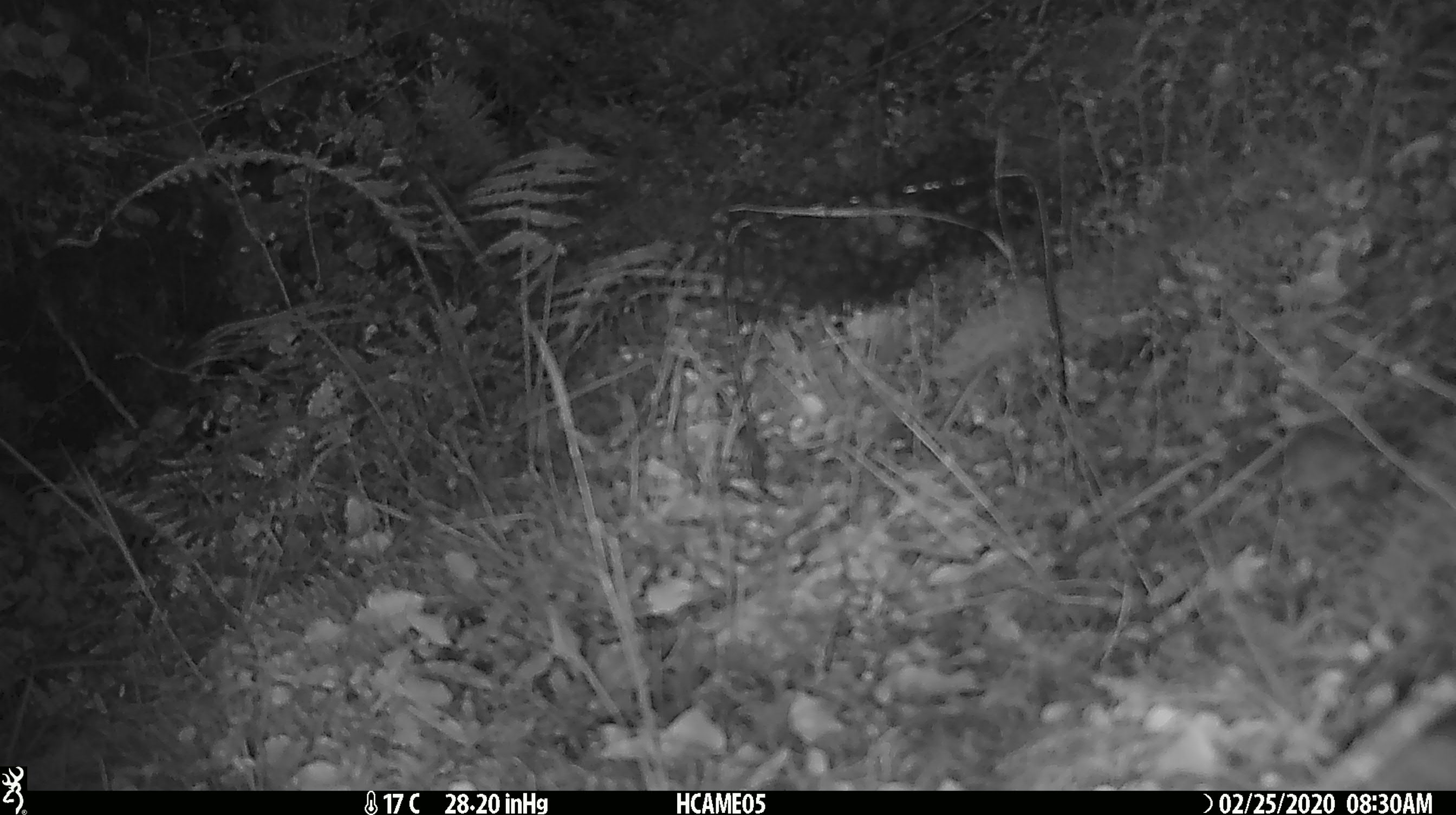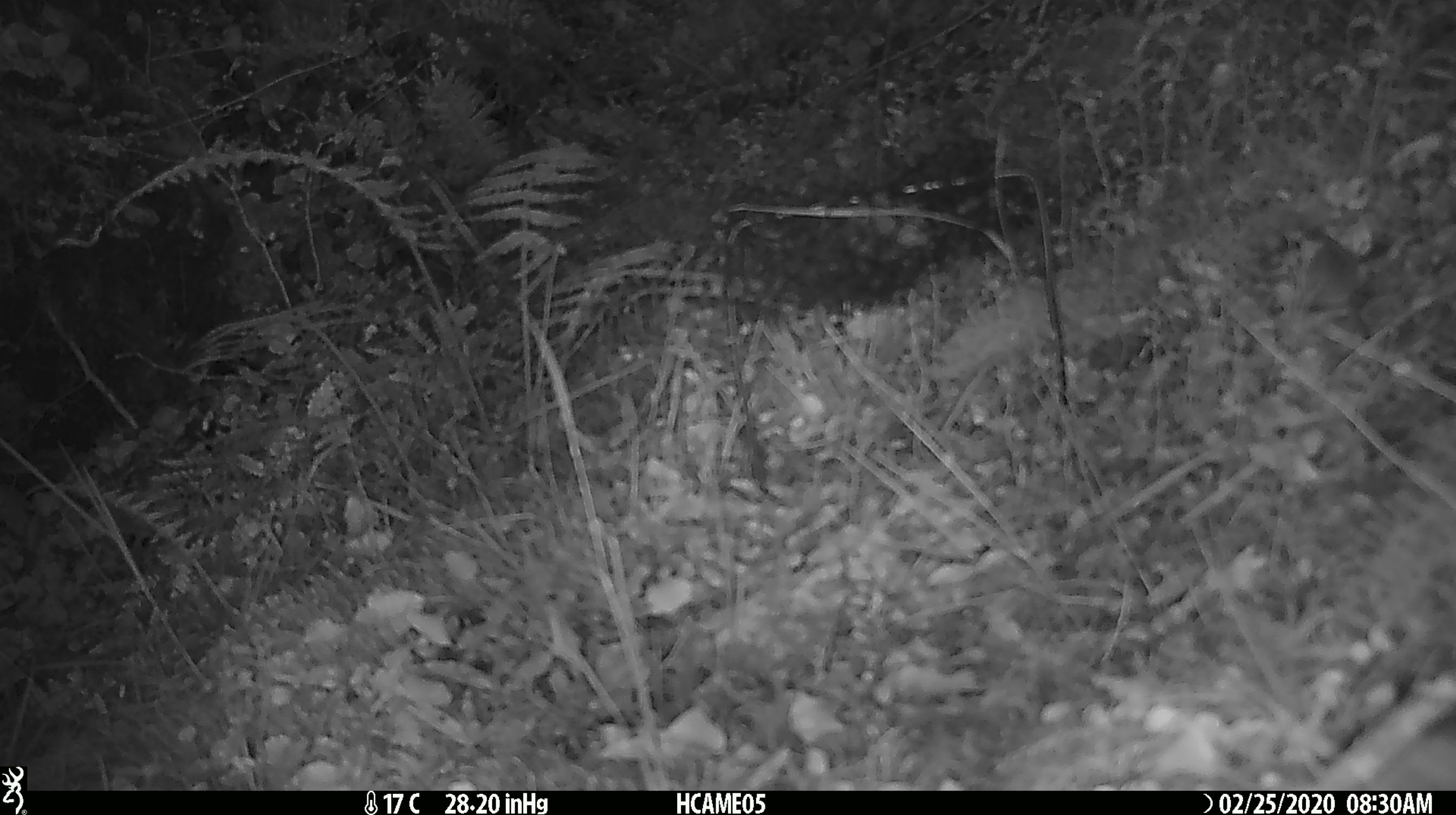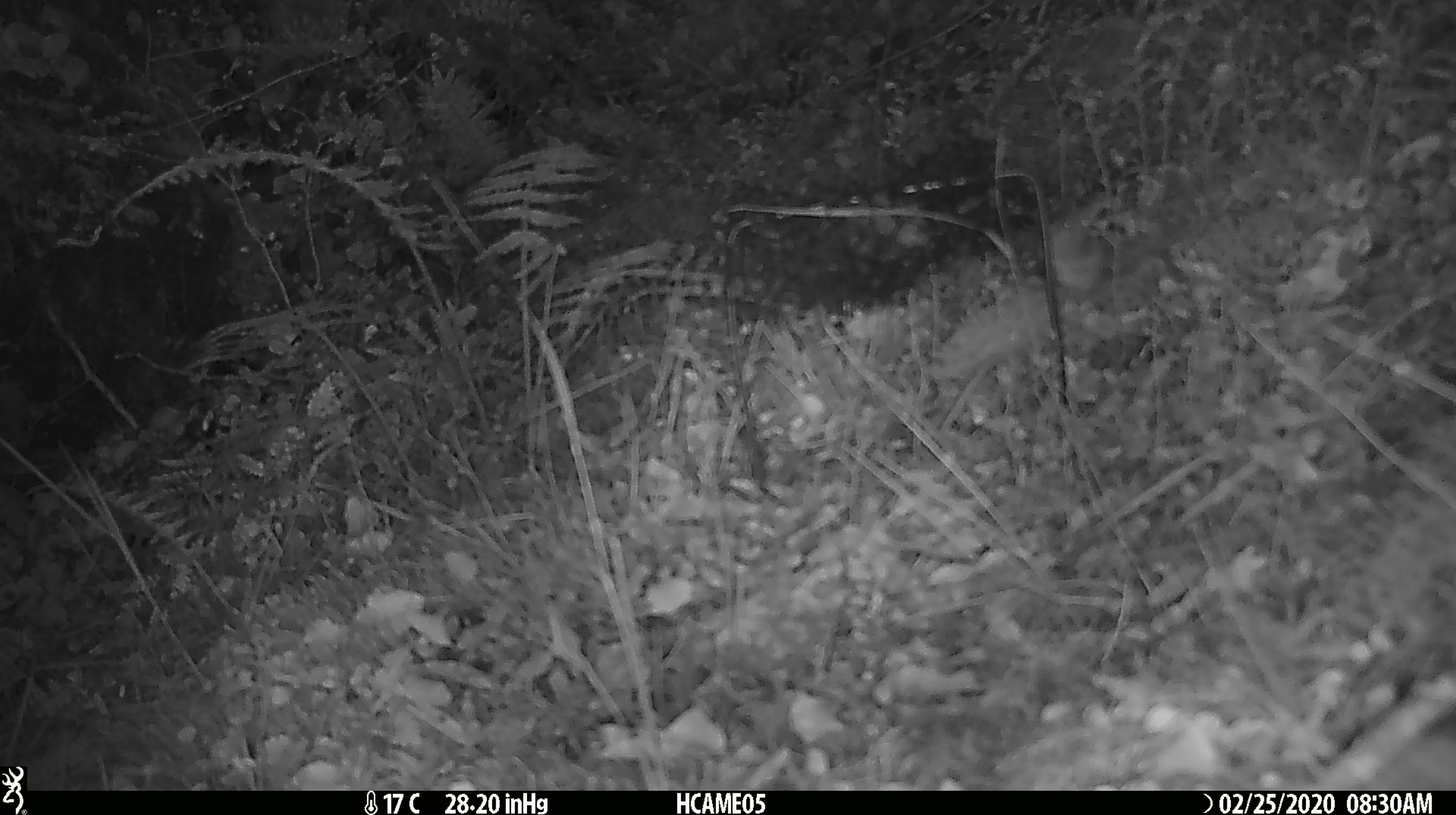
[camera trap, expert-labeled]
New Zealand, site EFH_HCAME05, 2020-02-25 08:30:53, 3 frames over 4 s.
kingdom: Animalia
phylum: Chordata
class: Mammalia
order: Rodentia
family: Muridae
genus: Mus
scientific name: Mus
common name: mouse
Mouse (Mus).